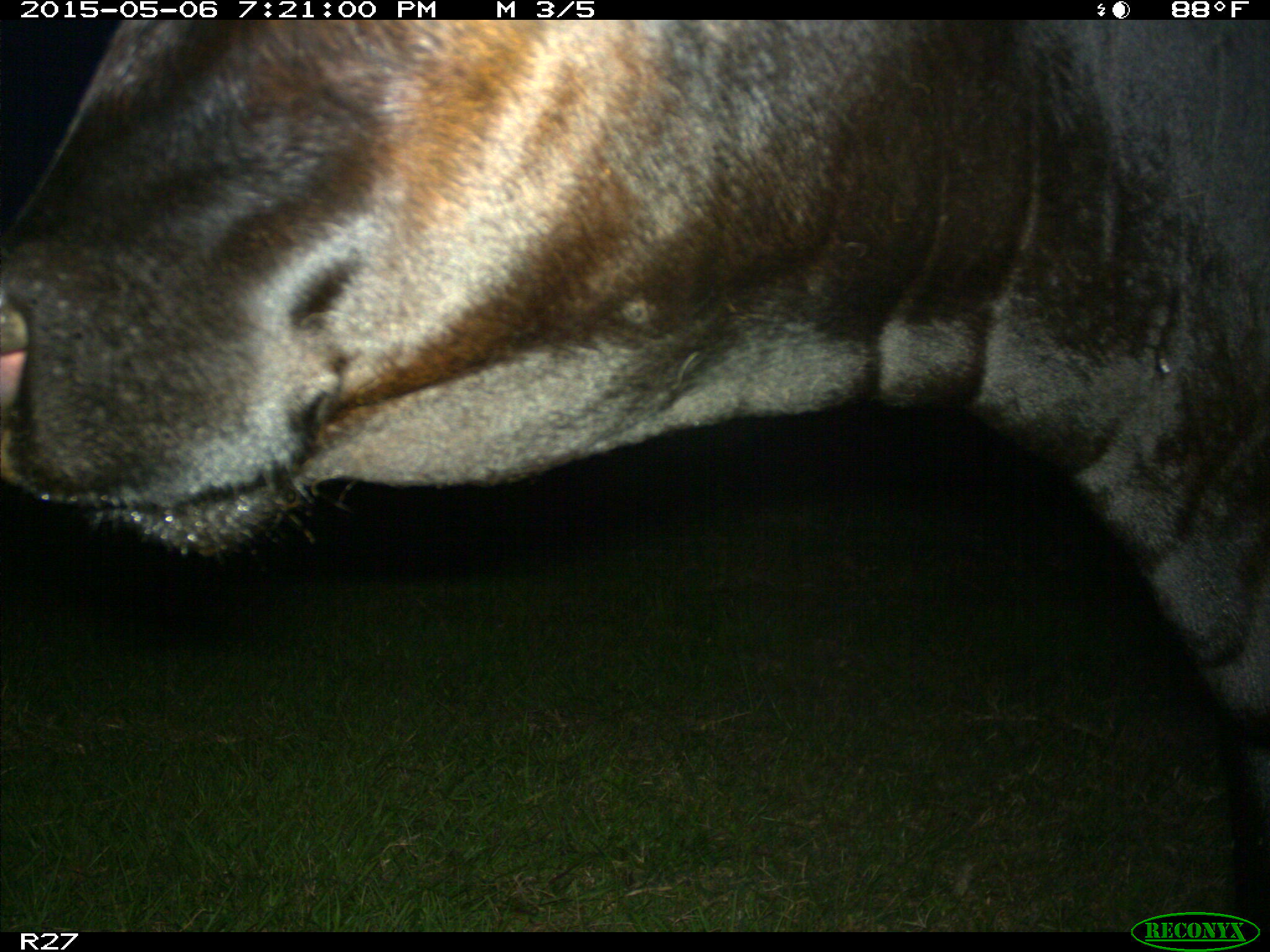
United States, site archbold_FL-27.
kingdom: Animalia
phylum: Chordata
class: Mammalia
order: Artiodactyla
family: Bovidae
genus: Bos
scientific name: Bos taurus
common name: domestic cow